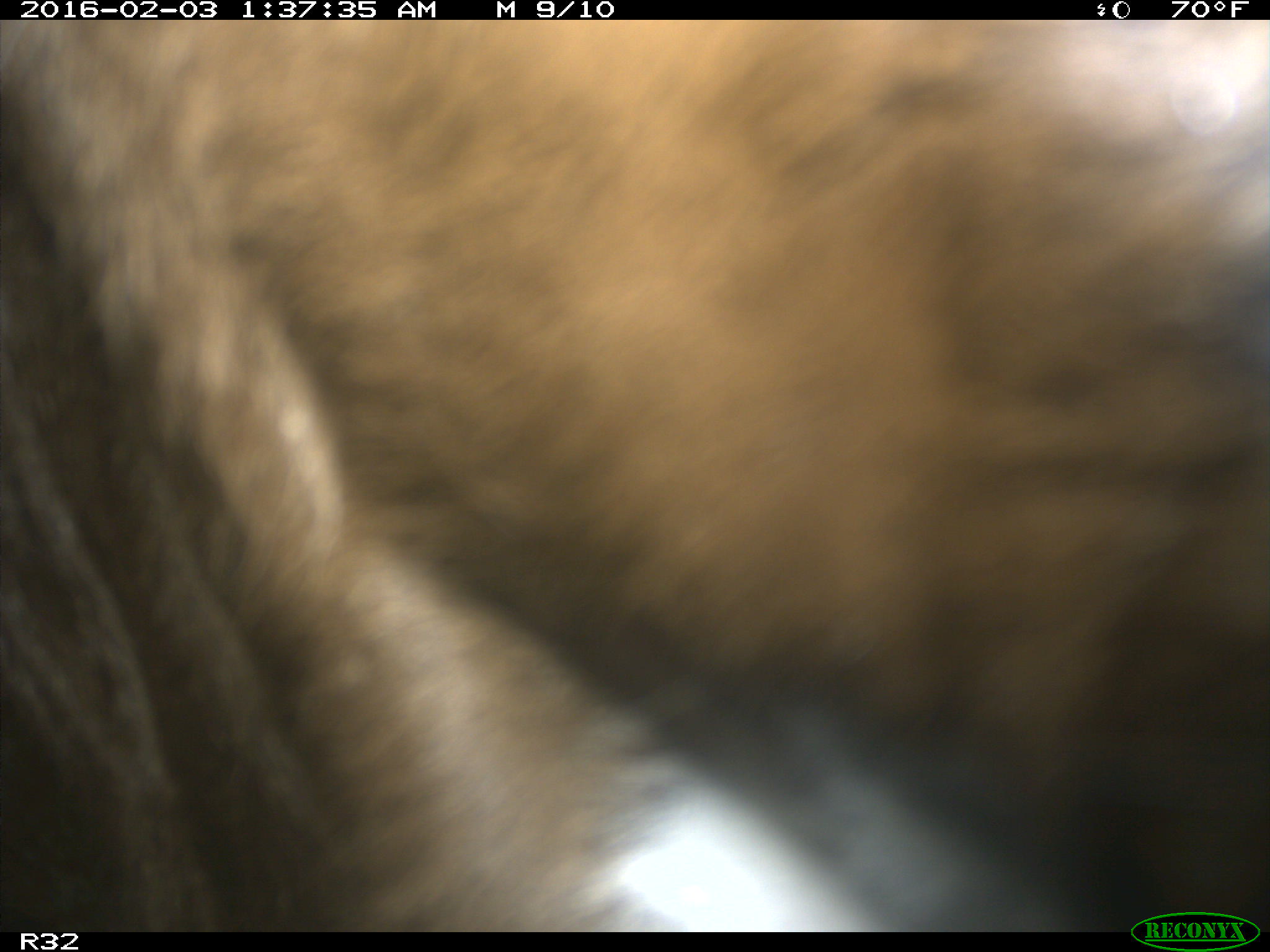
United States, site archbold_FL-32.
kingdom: Animalia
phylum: Chordata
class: Mammalia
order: Artiodactyla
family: Bovidae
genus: Bos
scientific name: Bos taurus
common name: domestic cow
Bos taurus (domestic cow).